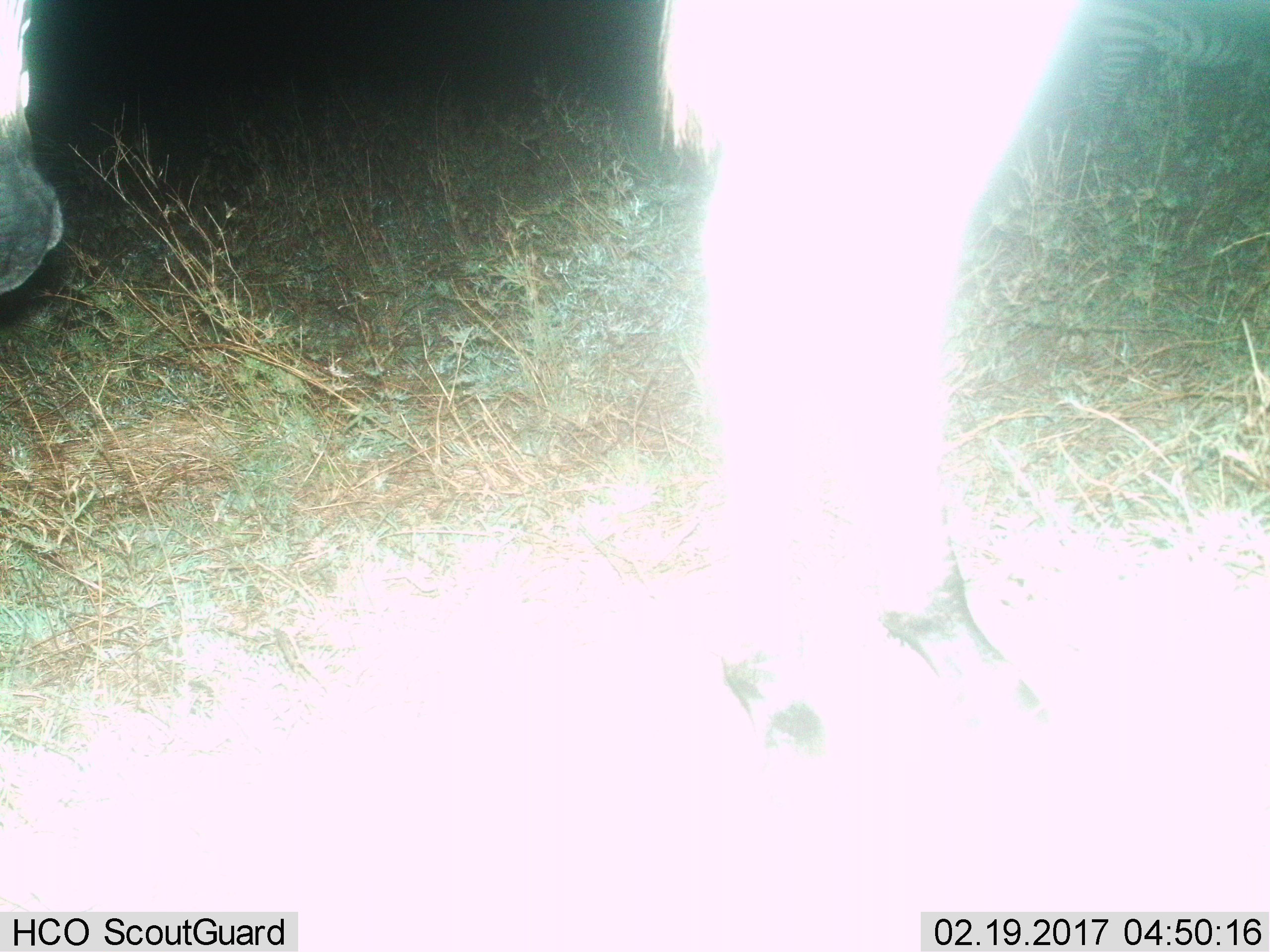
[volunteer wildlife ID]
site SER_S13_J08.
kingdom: Animalia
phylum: Chordata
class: Mammalia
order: Perissodactyla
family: Equidae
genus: Equus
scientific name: Equus quagga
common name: plains zebra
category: zebraplains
Zebraplains (plains zebra) (Equus quagga), count 3. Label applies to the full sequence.